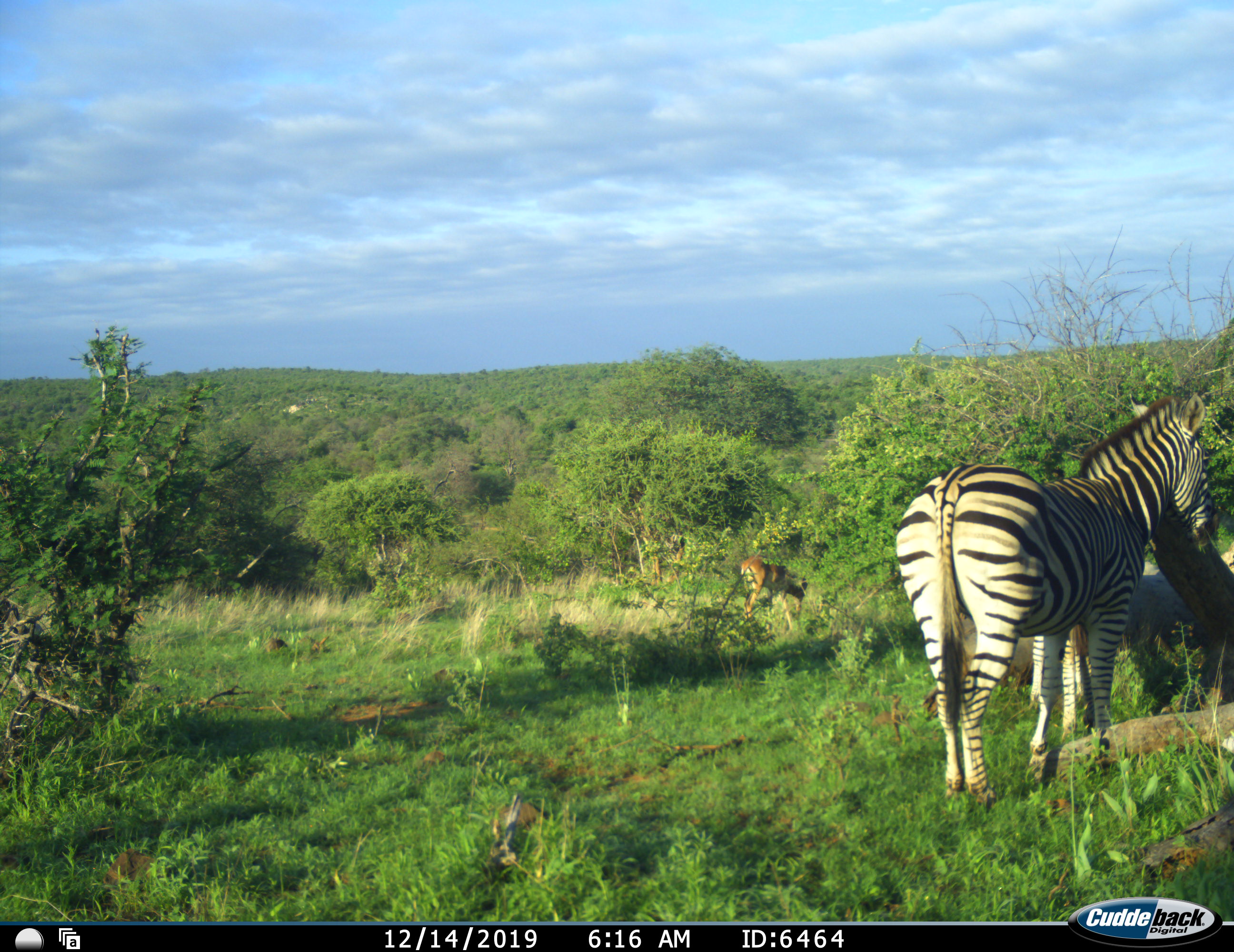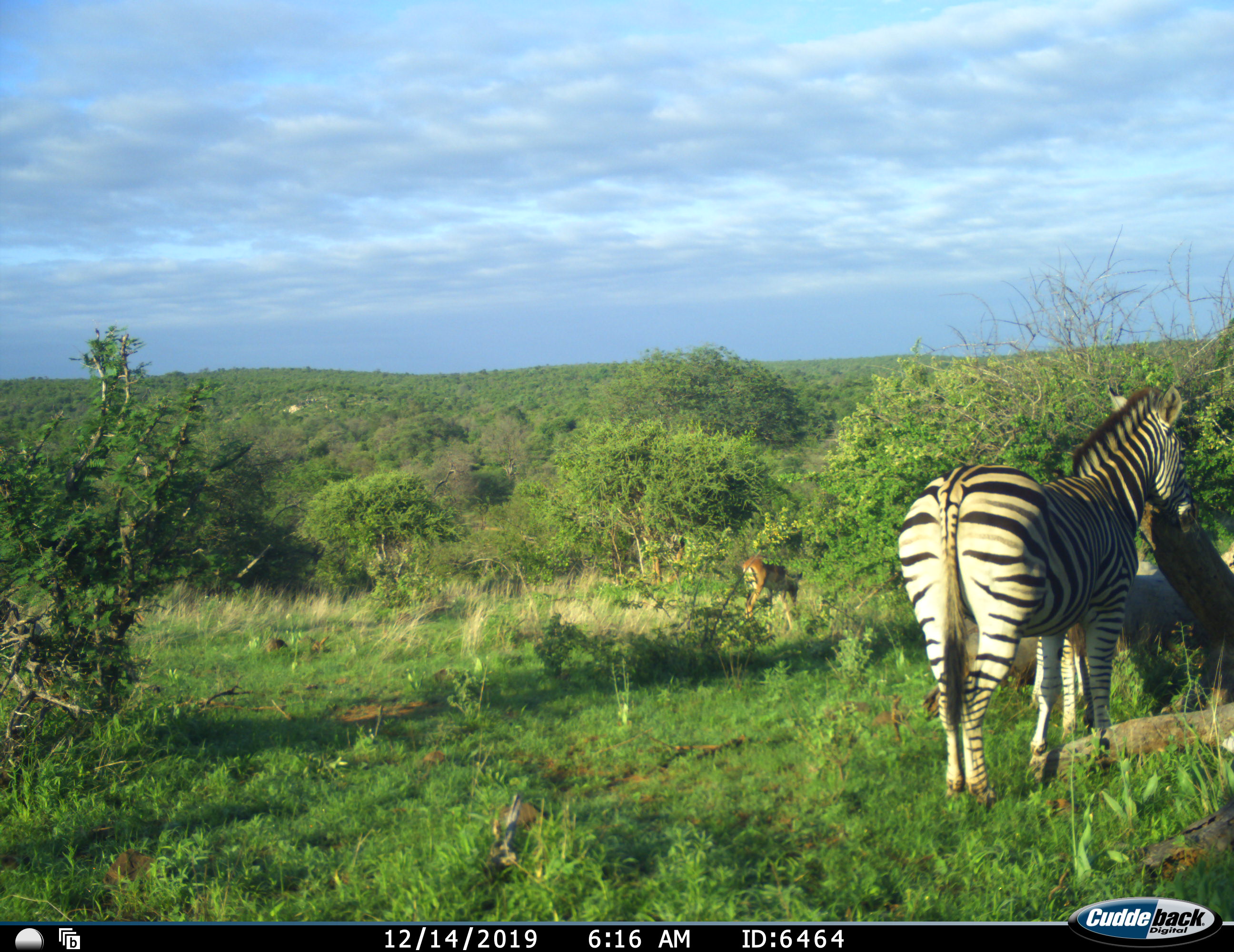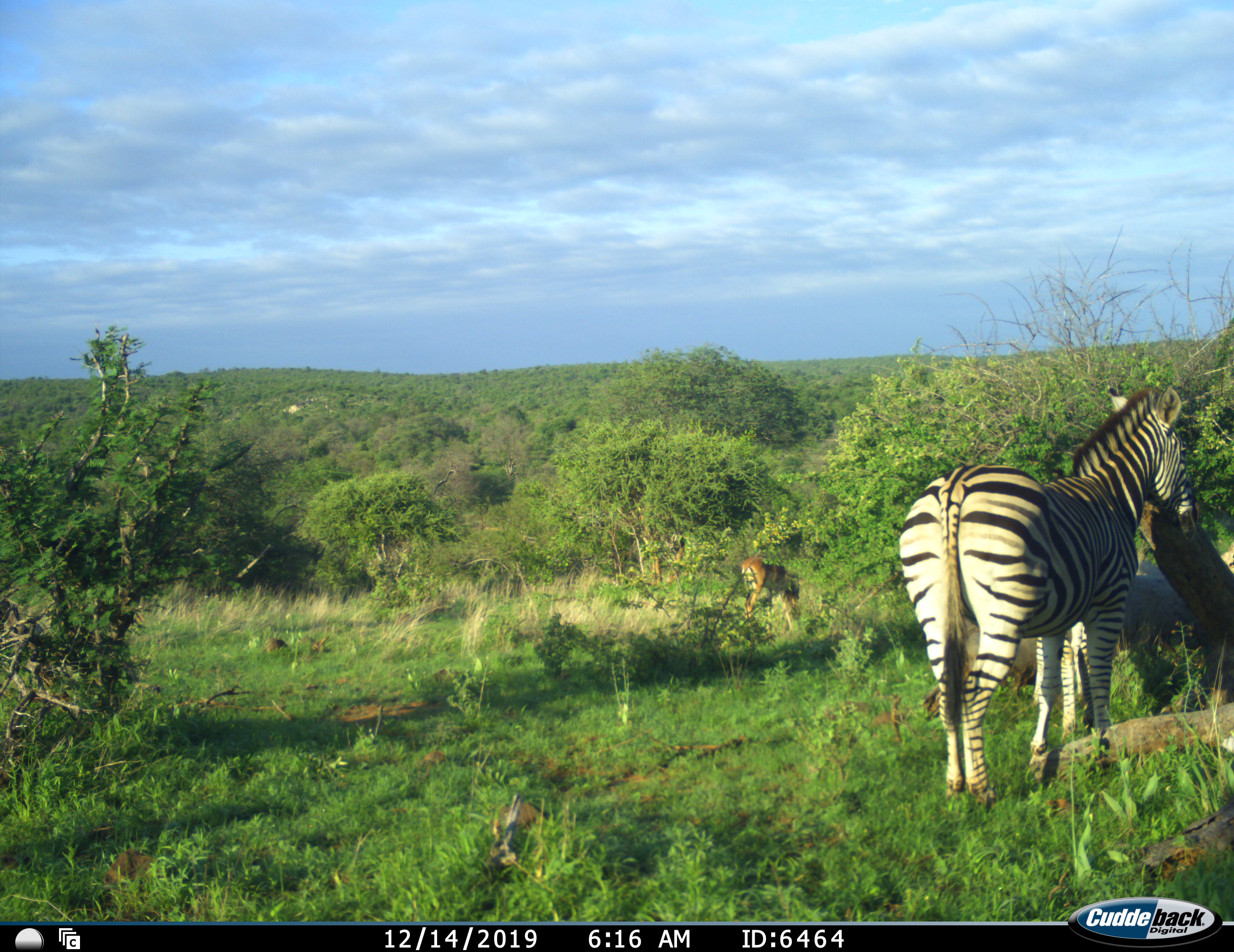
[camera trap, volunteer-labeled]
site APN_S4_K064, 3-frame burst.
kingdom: Animalia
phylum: Chordata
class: Mammalia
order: Artiodactyla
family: Bovidae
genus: Aepyceros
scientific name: Aepyceros melampus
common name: impala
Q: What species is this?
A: Impala (Aepyceros melampus).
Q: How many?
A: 1.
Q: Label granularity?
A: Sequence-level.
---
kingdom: Animalia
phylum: Chordata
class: Mammalia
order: Perissodactyla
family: Equidae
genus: Equus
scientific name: Equus quagga burchellii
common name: burchell's zebra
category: zebraburchells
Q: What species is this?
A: Zebraburchells (burchell's zebra) (Equus quagga burchellii).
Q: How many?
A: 2.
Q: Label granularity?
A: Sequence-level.